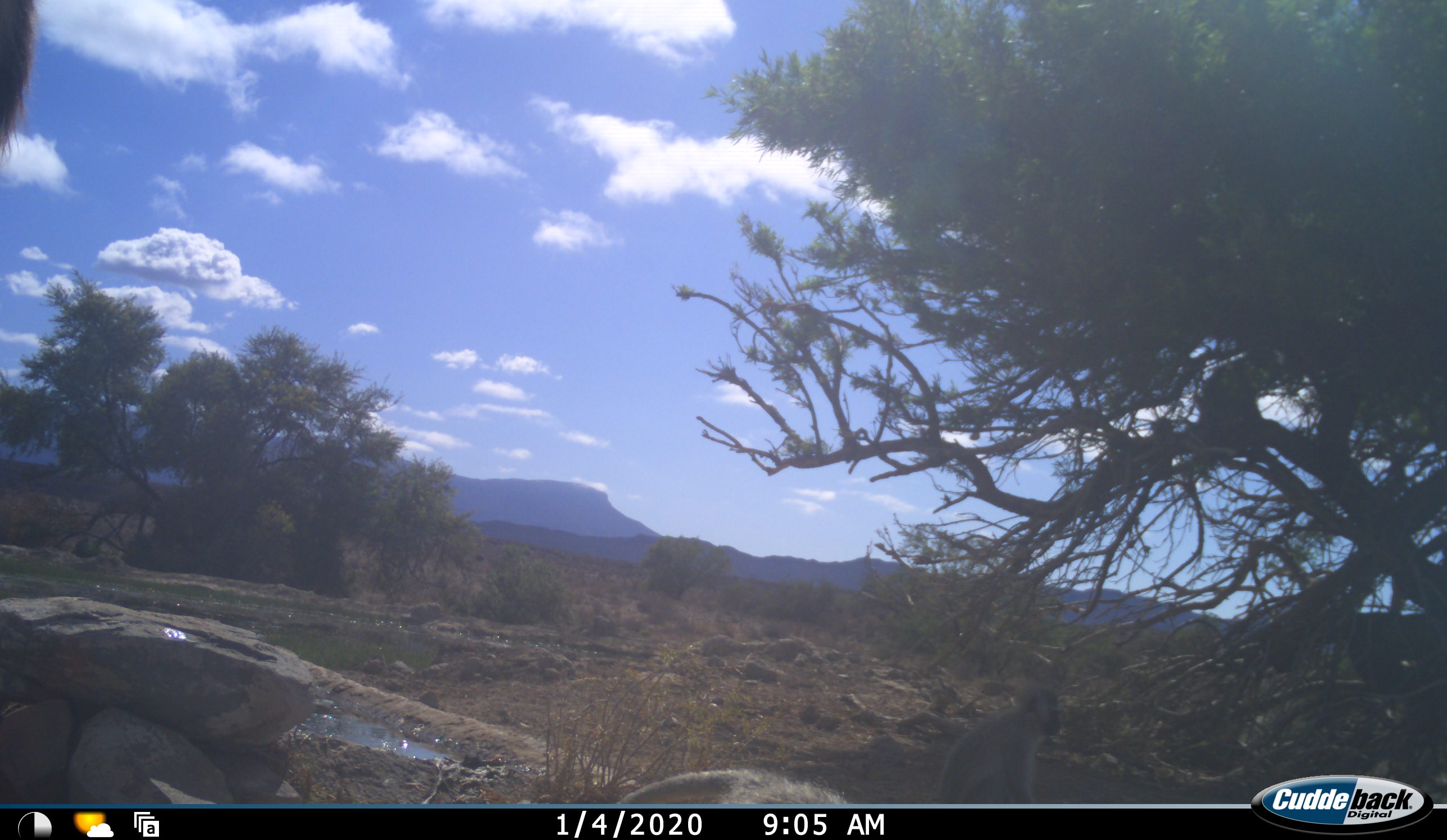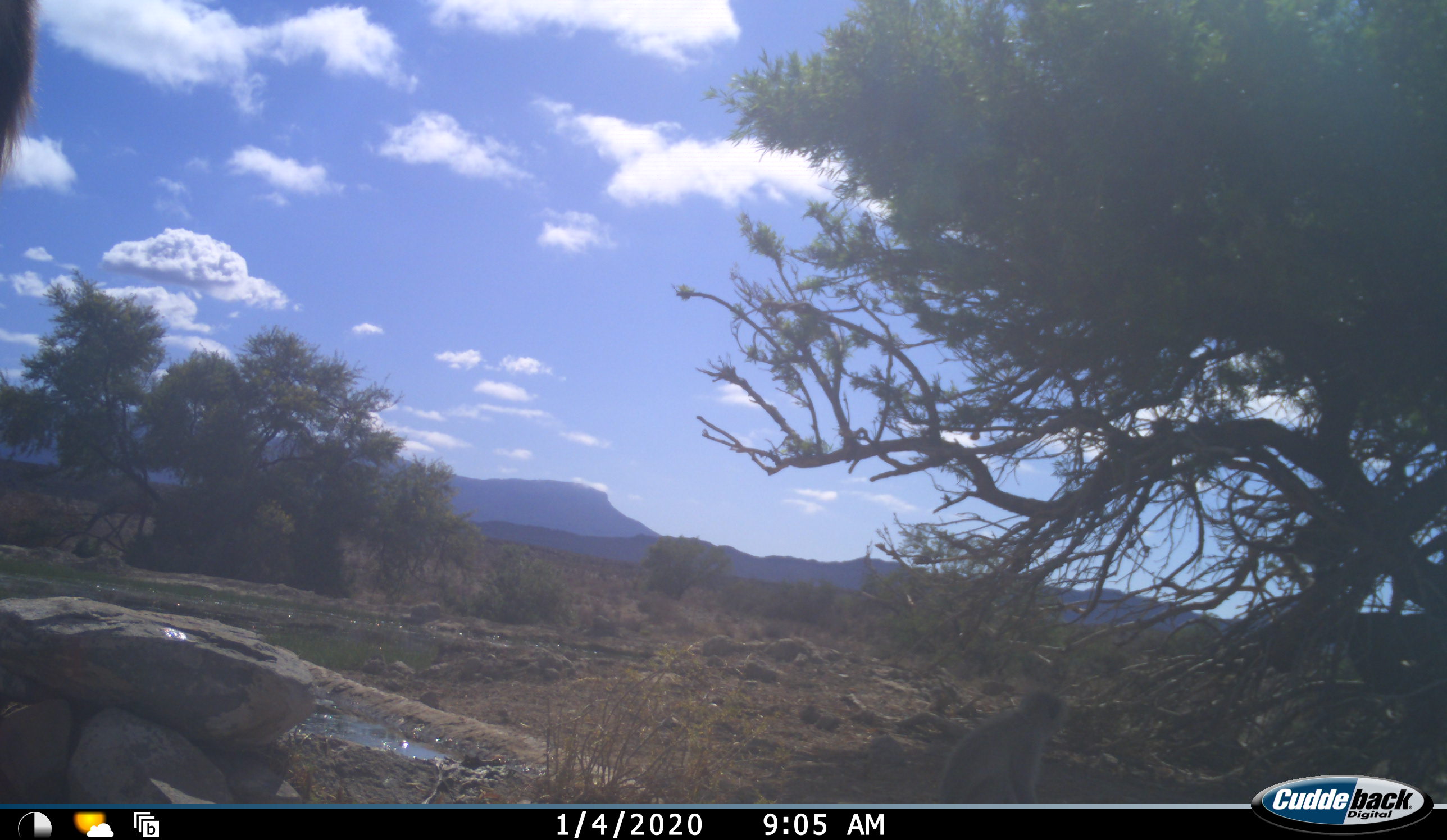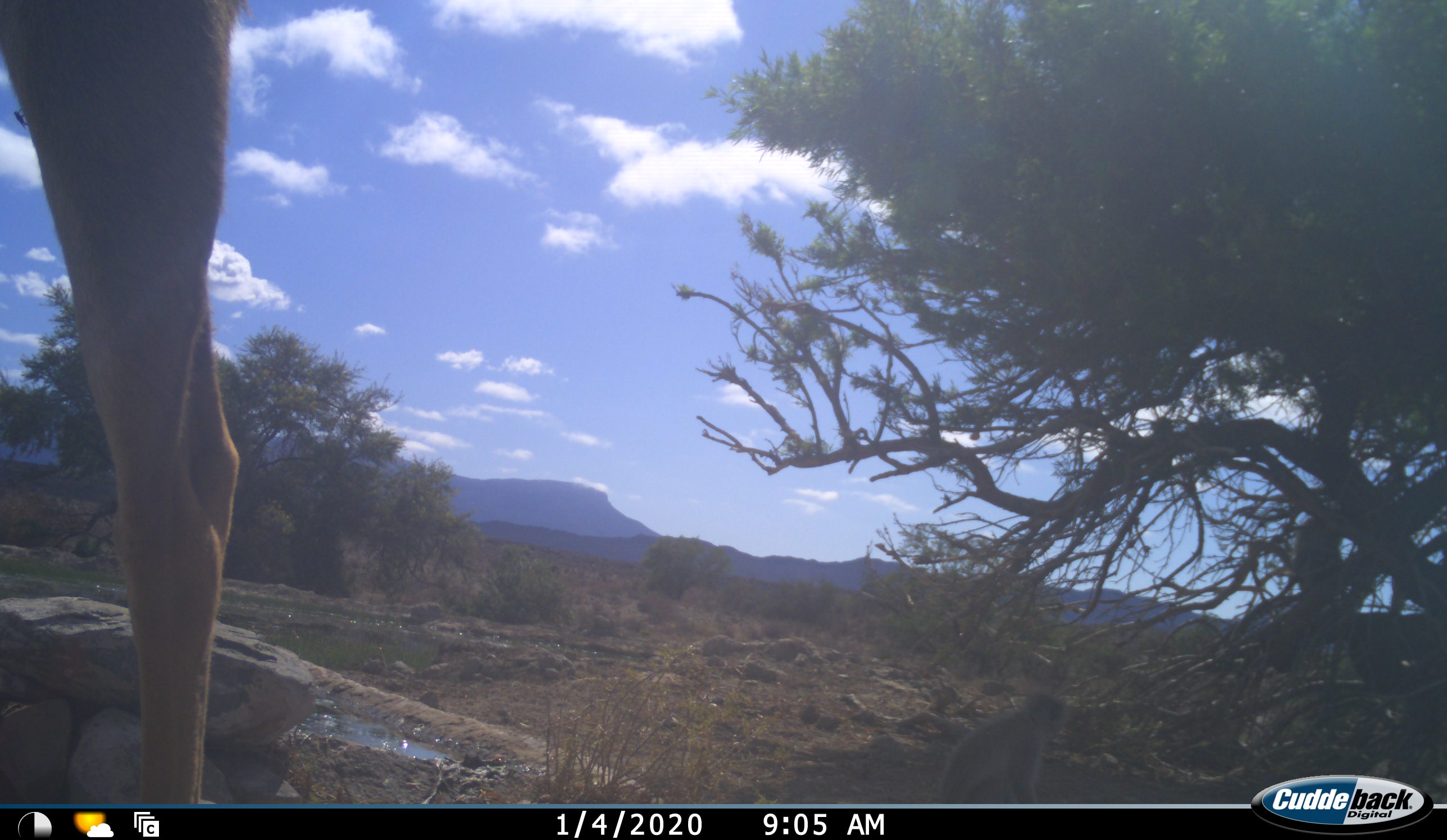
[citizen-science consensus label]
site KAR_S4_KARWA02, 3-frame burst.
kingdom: Animalia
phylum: Chordata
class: Mammalia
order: Primates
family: Cercopithecidae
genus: Chlorocebus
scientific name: Chlorocebus pygerythrus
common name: vervet monkey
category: monkeyvervet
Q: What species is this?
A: Monkeyvervet (vervet monkey) (Chlorocebus pygerythrus).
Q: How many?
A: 2.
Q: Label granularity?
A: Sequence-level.